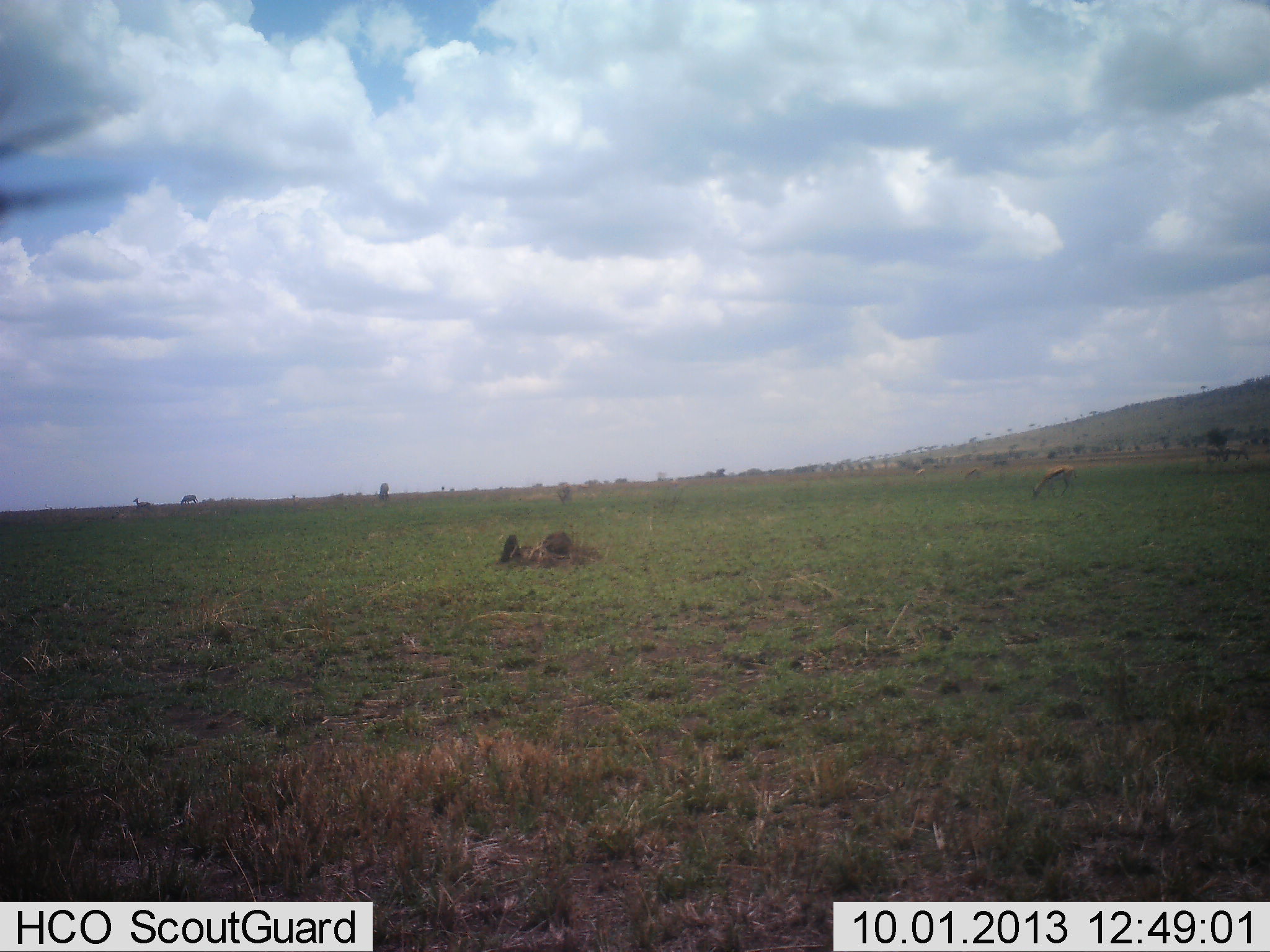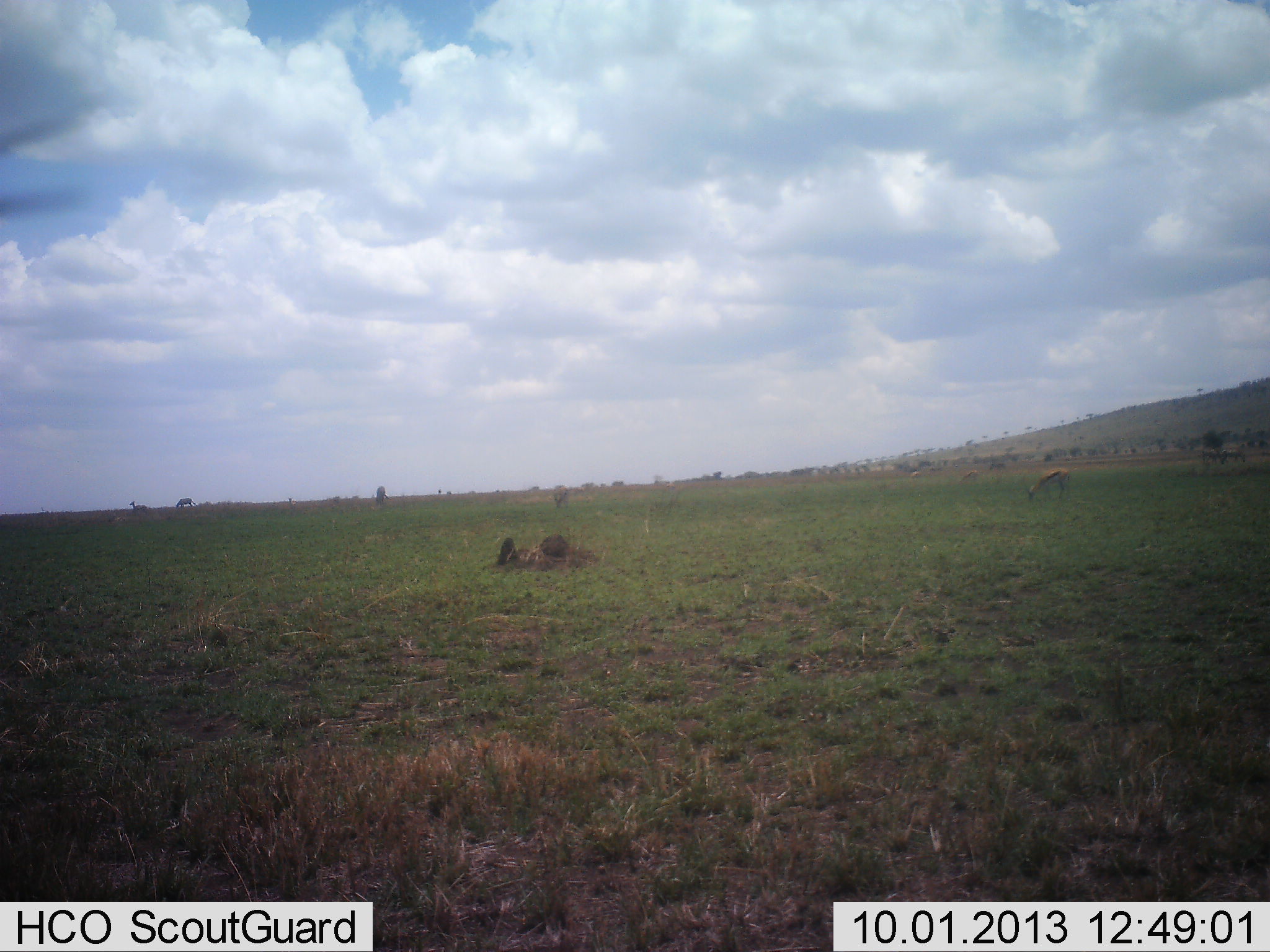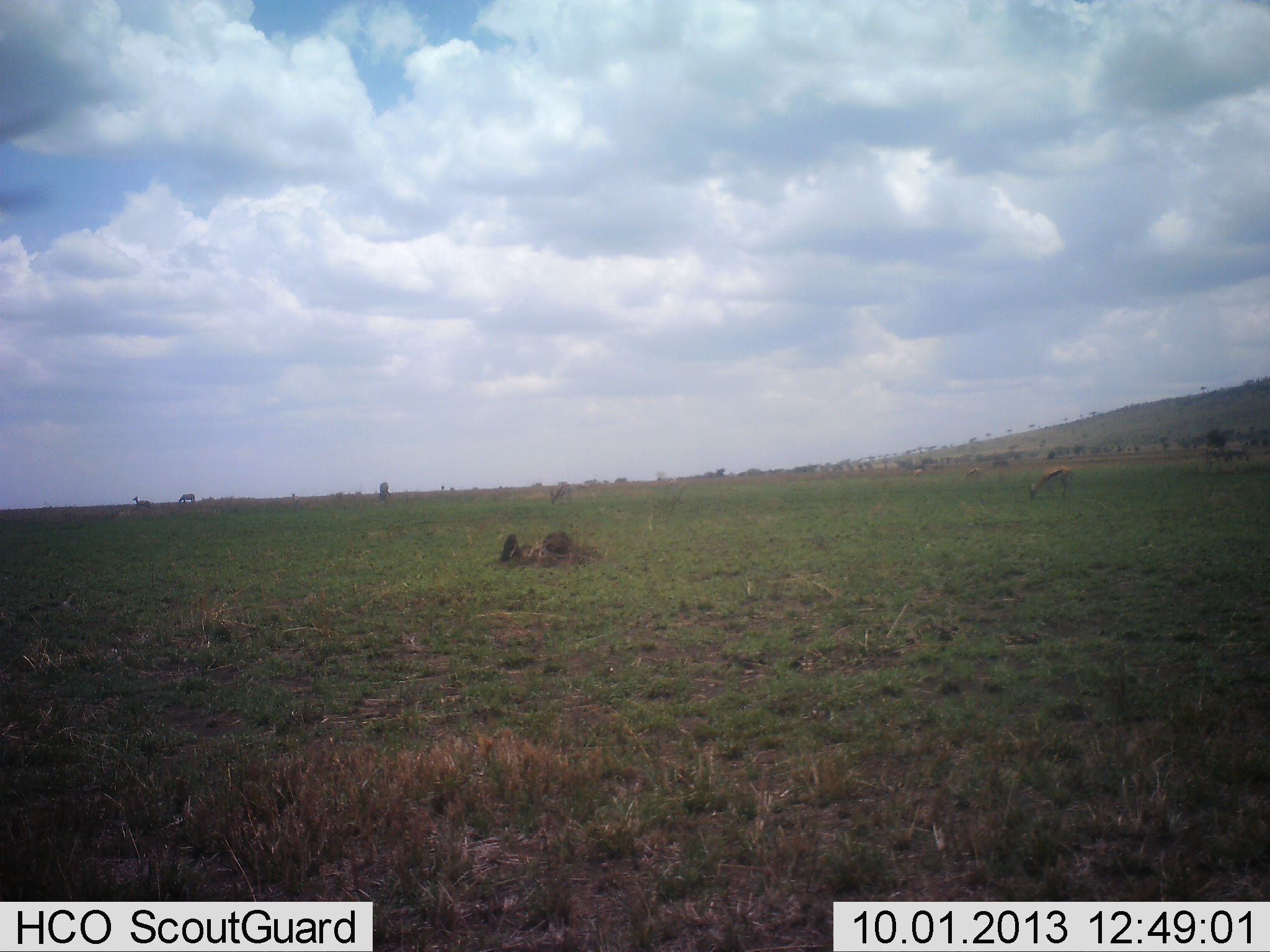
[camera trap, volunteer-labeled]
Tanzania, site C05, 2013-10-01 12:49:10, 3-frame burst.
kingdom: Animalia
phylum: Chordata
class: Mammalia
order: Artiodactyla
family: Bovidae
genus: Eudorcas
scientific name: Eudorcas thomsonii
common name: thomson's gazelle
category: gazellethomsons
Gazellethomsons (thomson's gazelle) (Eudorcas thomsonii), count 2. Behavior (volunteer vote fractions): standing 20%, resting 0%, moving 0%, interacting 0%. Young present (vote fraction): 0%. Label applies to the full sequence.